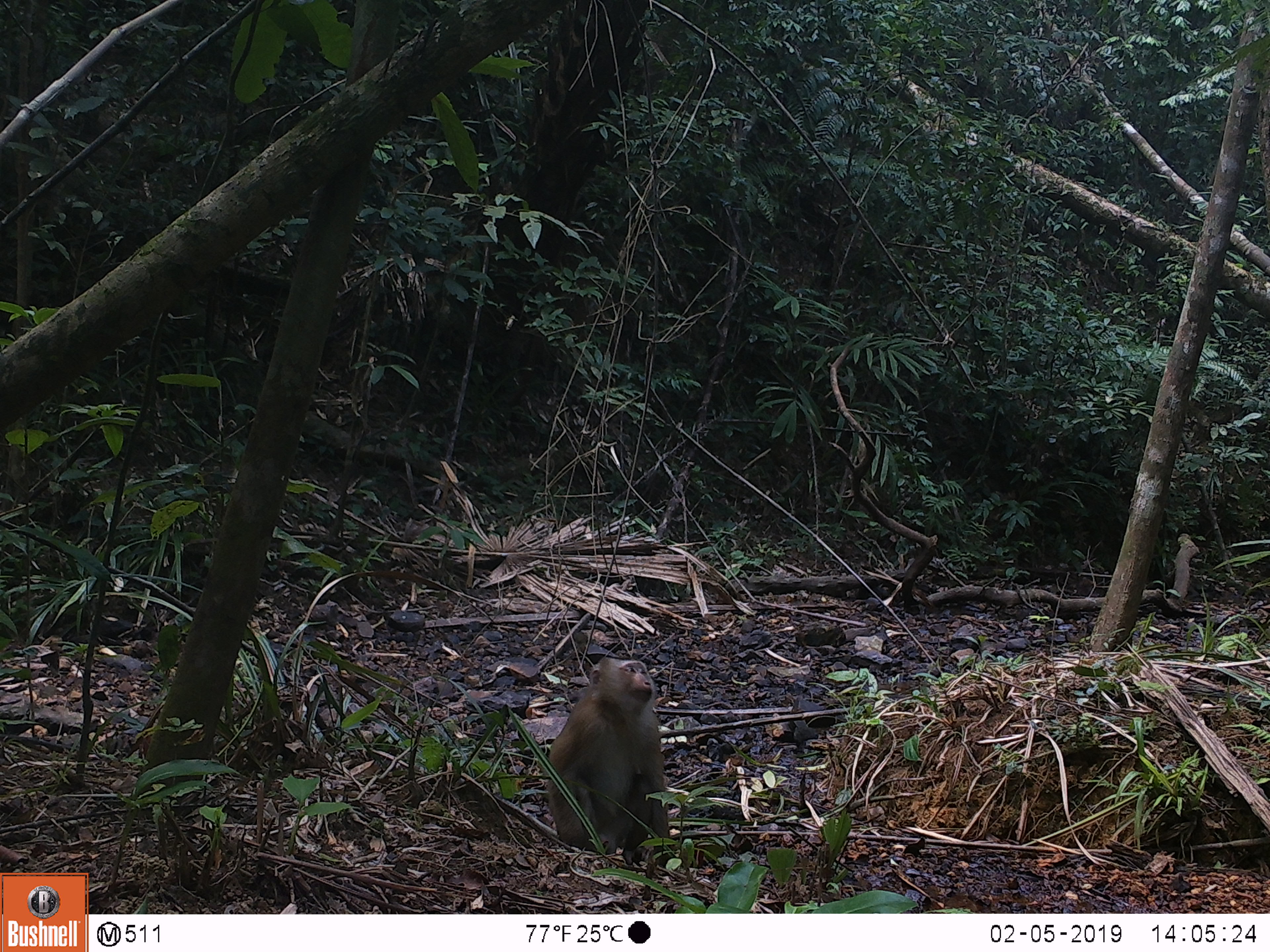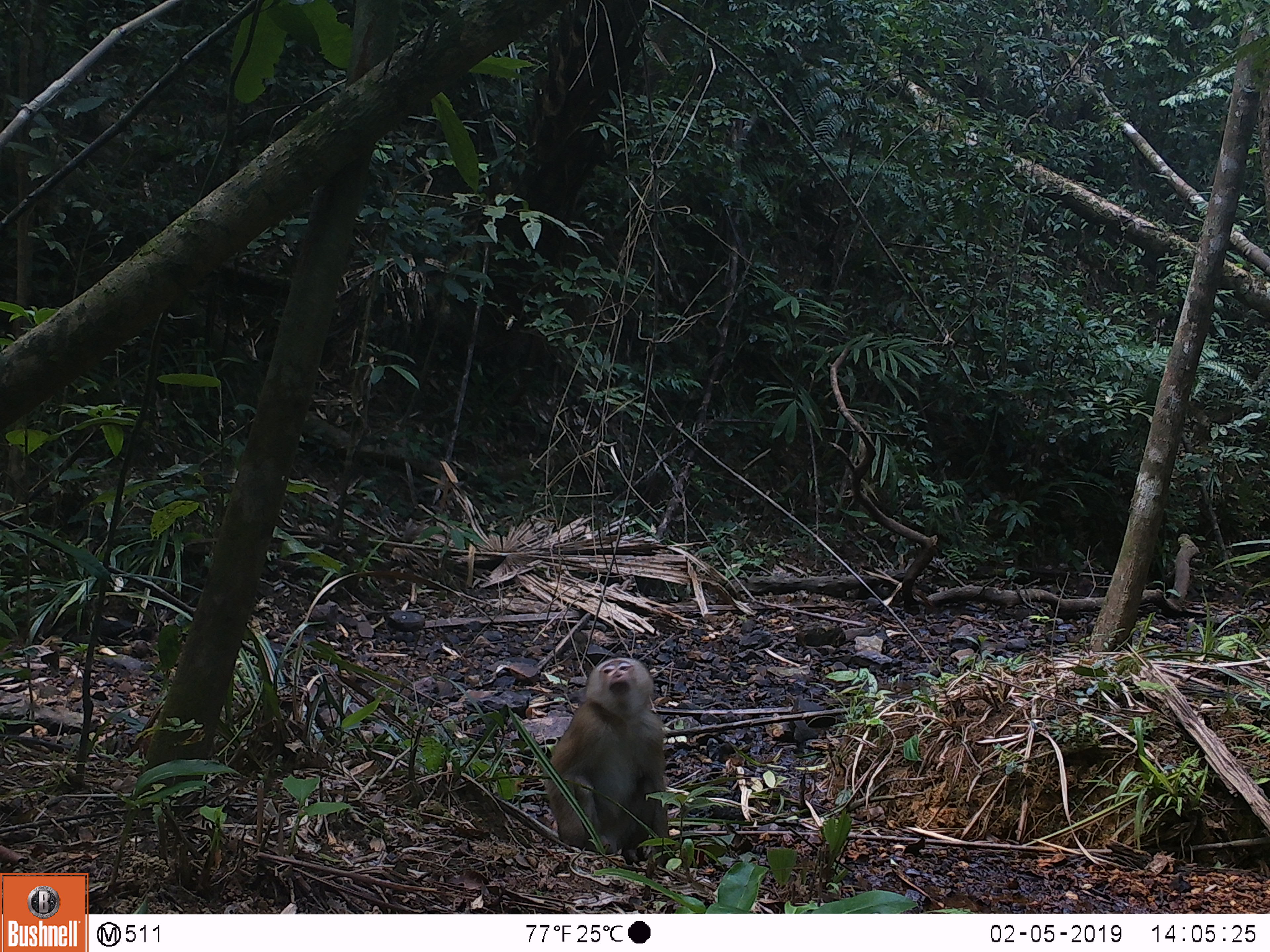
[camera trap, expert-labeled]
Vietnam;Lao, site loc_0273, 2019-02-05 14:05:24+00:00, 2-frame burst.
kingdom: Animalia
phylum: Chordata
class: Mammalia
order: Primates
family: Cercopithecidae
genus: Macaca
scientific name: Macaca nemestrina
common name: pig-tailed macaque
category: pig tailed macaque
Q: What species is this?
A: Pig tailed macaque (pig-tailed macaque) (Macaca nemestrina).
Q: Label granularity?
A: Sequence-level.